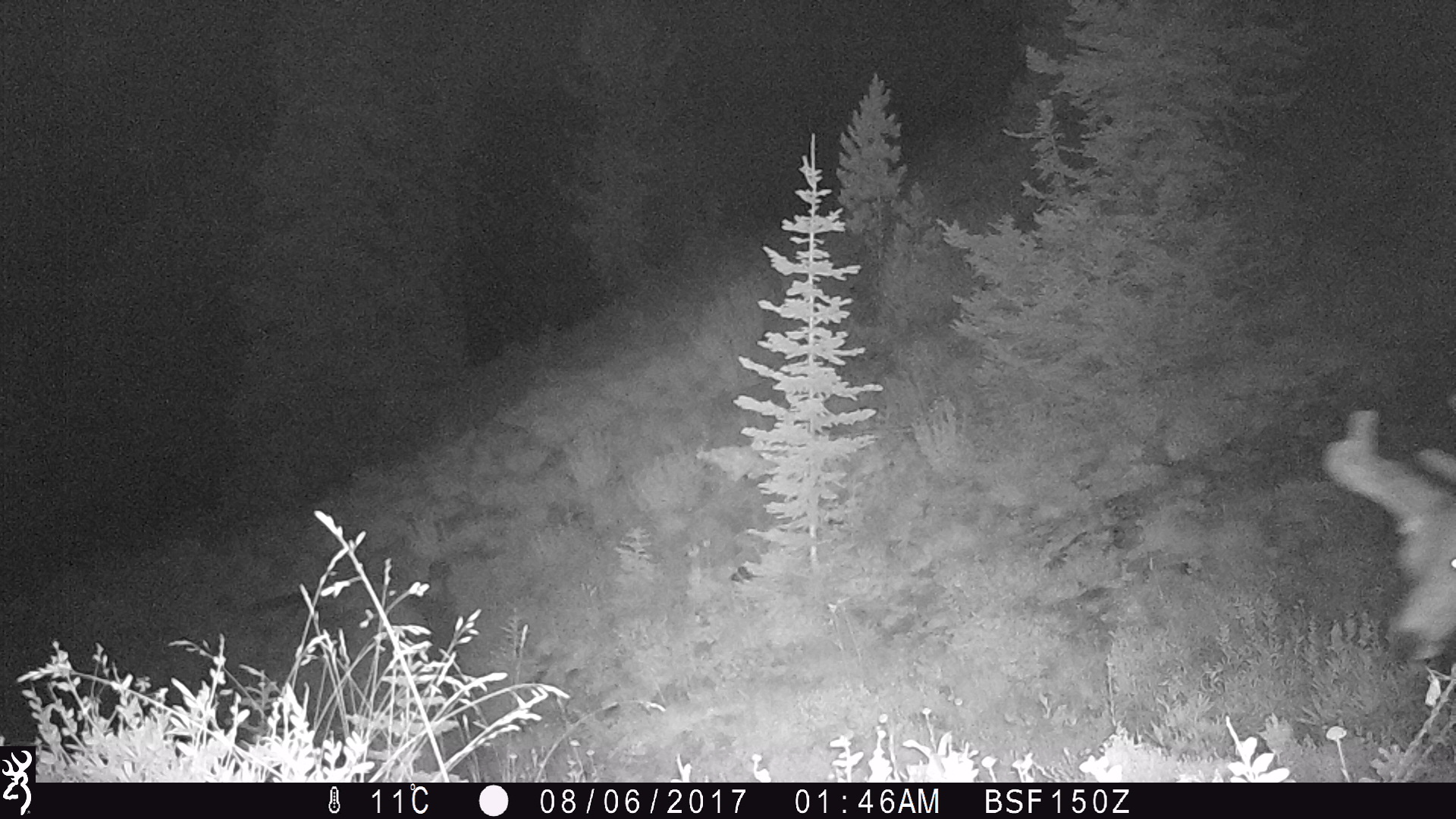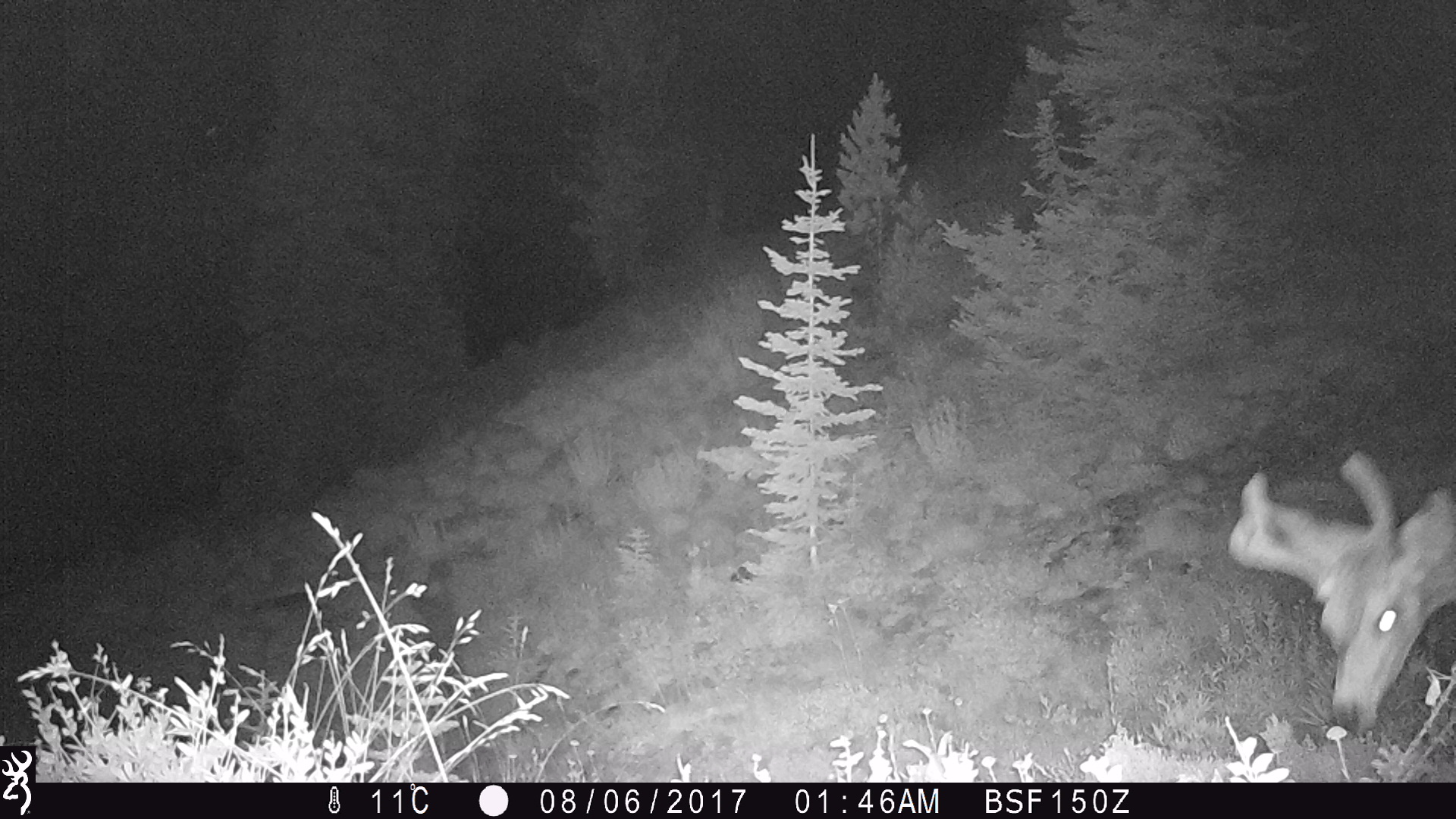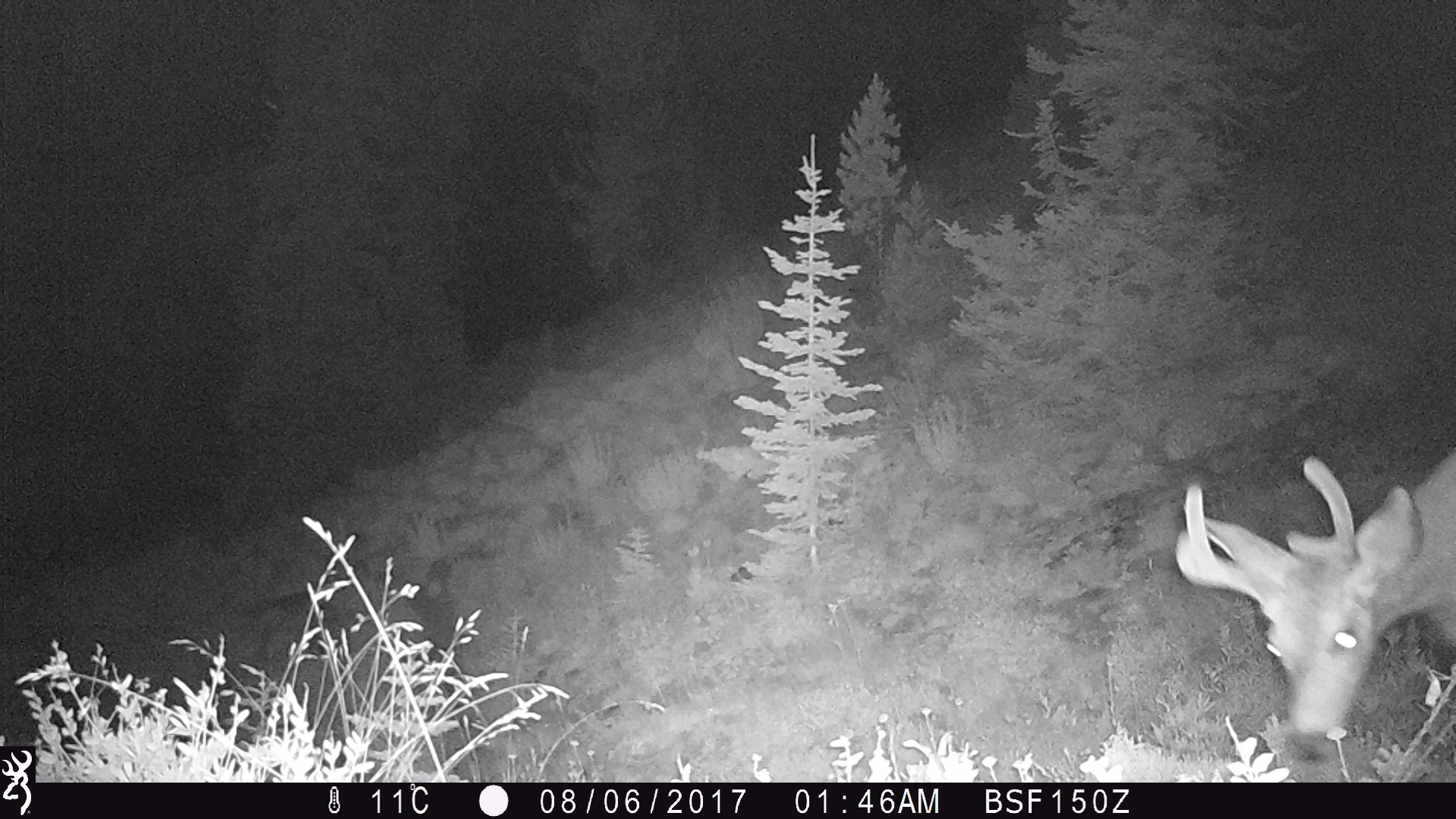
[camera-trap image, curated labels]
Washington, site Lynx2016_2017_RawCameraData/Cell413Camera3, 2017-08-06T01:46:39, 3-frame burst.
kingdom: Animalia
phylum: Chordata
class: Mammalia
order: Artiodactyla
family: Cervidae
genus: Odocoileus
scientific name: Odocoileus hemionus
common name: mule deer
Odocoileus hemionus (mule deer). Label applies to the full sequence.